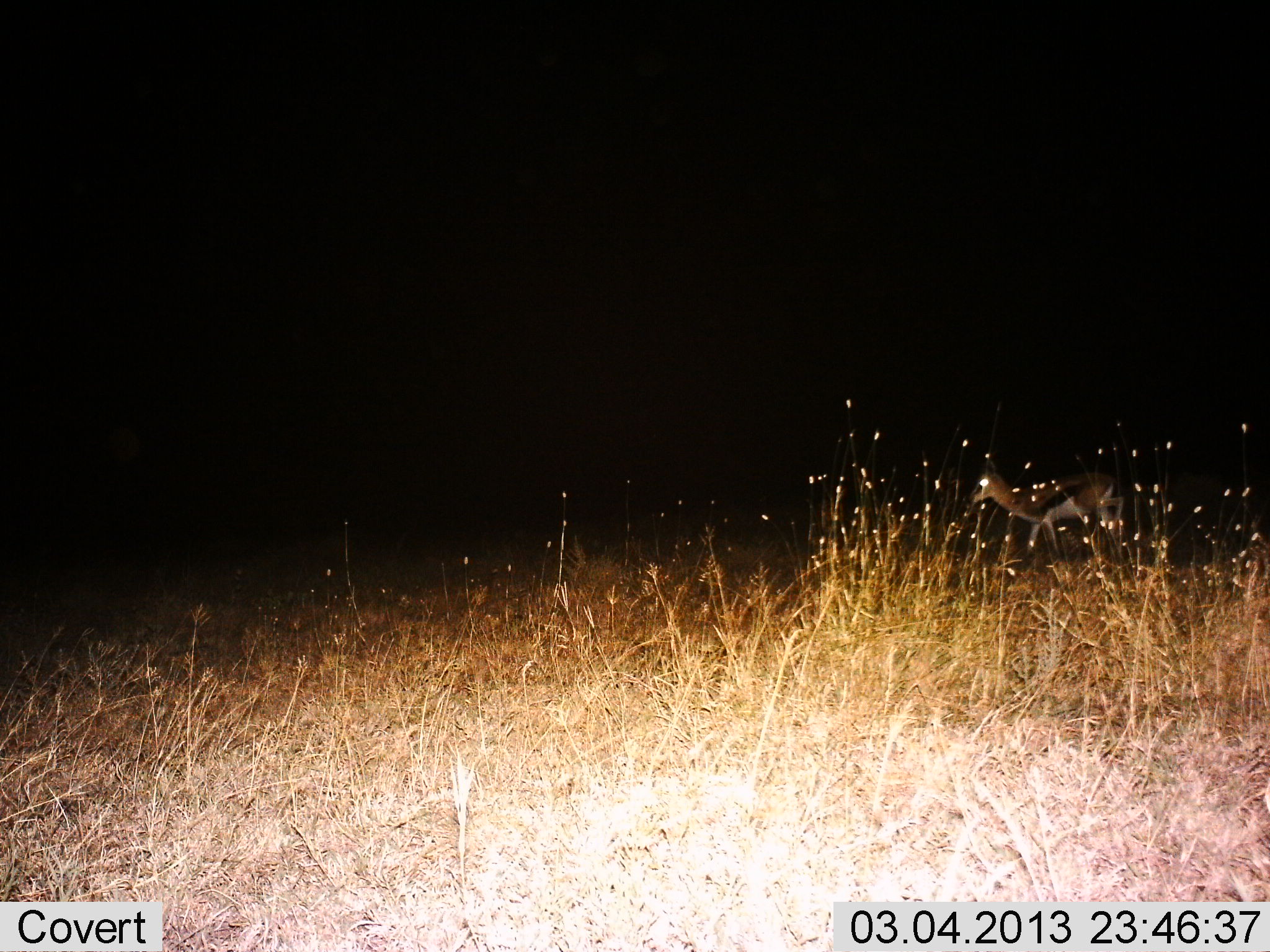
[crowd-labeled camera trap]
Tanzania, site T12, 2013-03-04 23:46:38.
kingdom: Animalia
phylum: Chordata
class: Mammalia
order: Artiodactyla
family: Bovidae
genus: Eudorcas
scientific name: Eudorcas thomsonii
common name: thomson's gazelle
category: gazellethomsons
Gazellethomsons (thomson's gazelle) (Eudorcas thomsonii), count 1. Behavior (volunteer vote fractions): standing 39%, resting 0%, moving 61%, interacting 0%. Young present (vote fraction): 0%. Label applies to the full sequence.